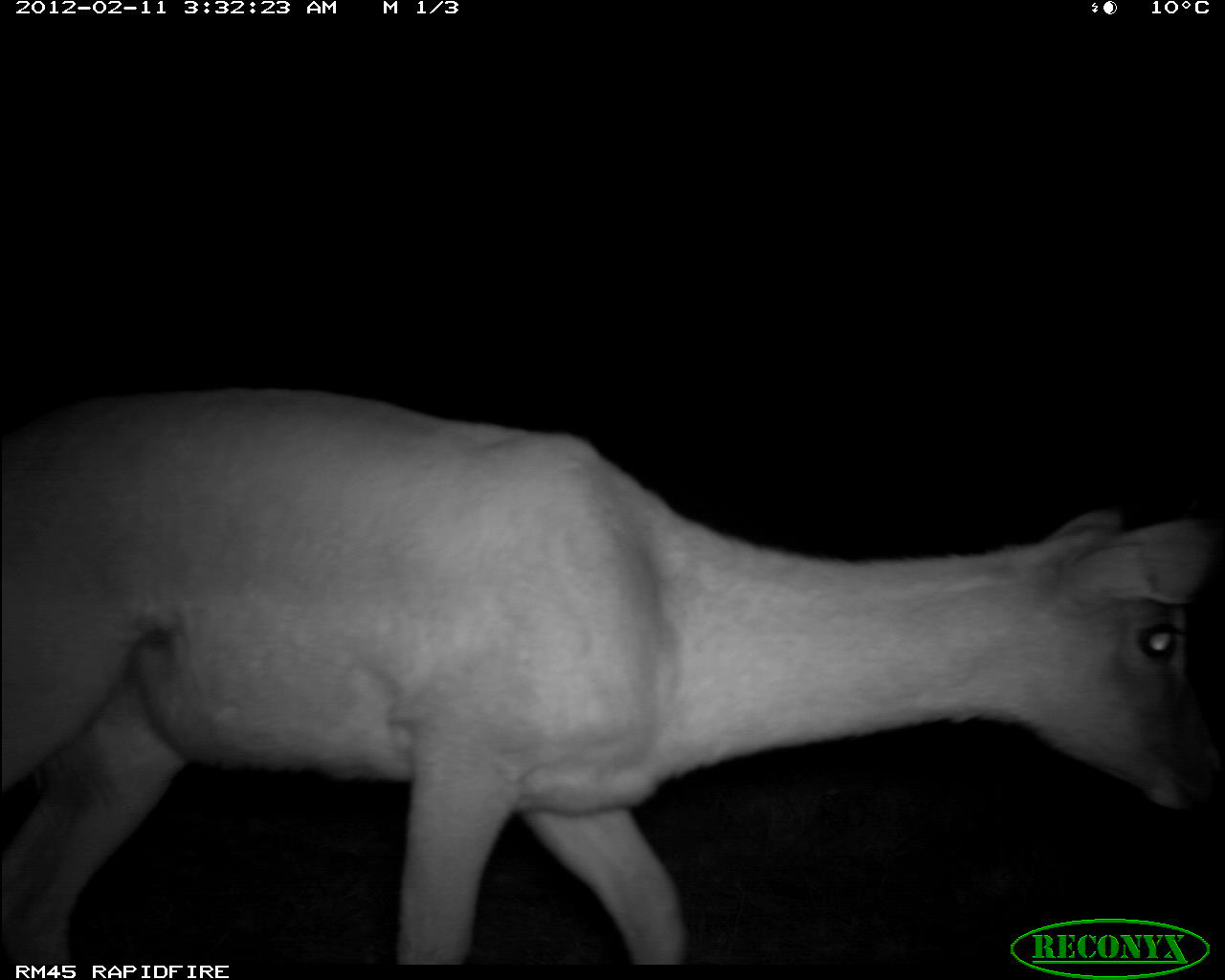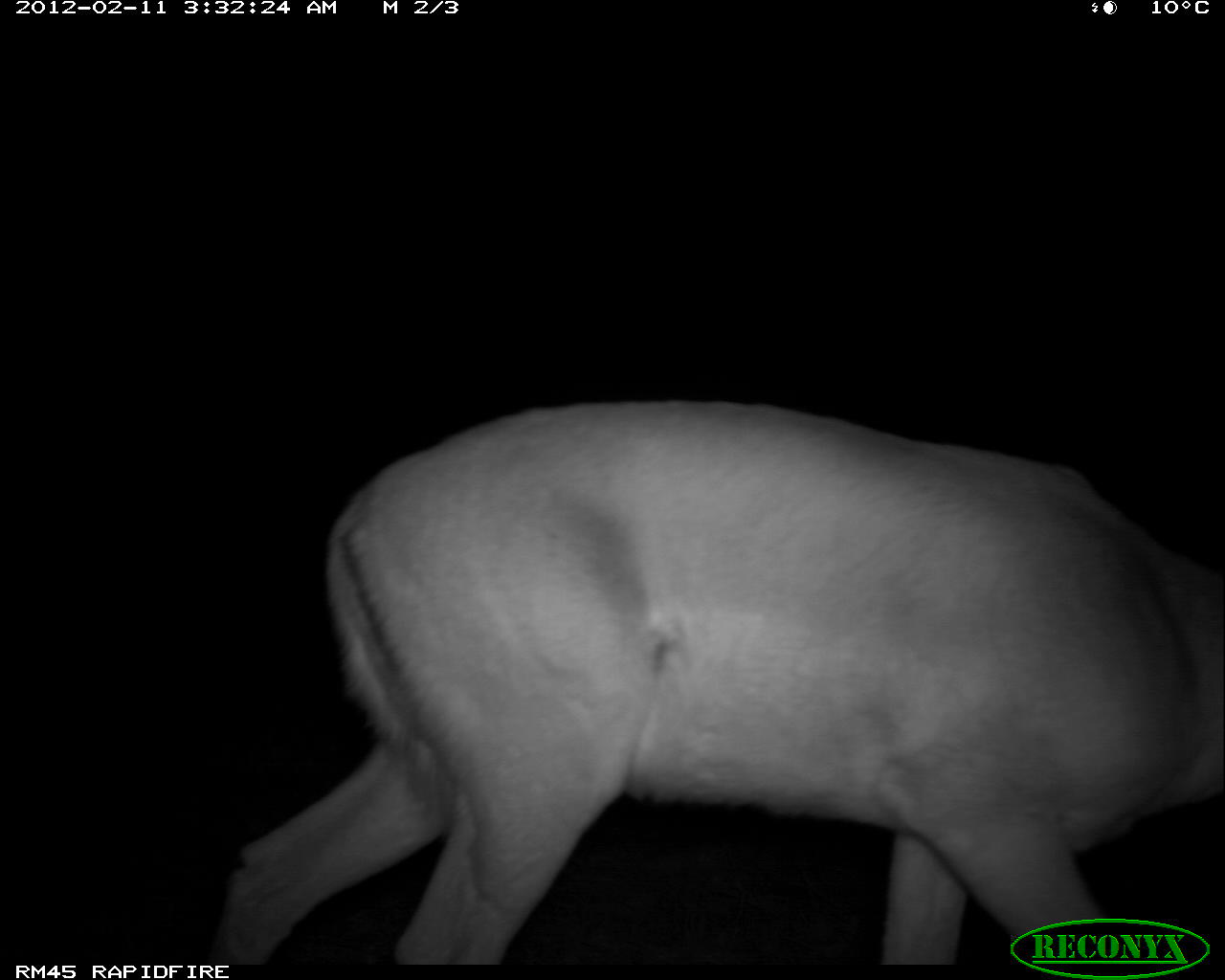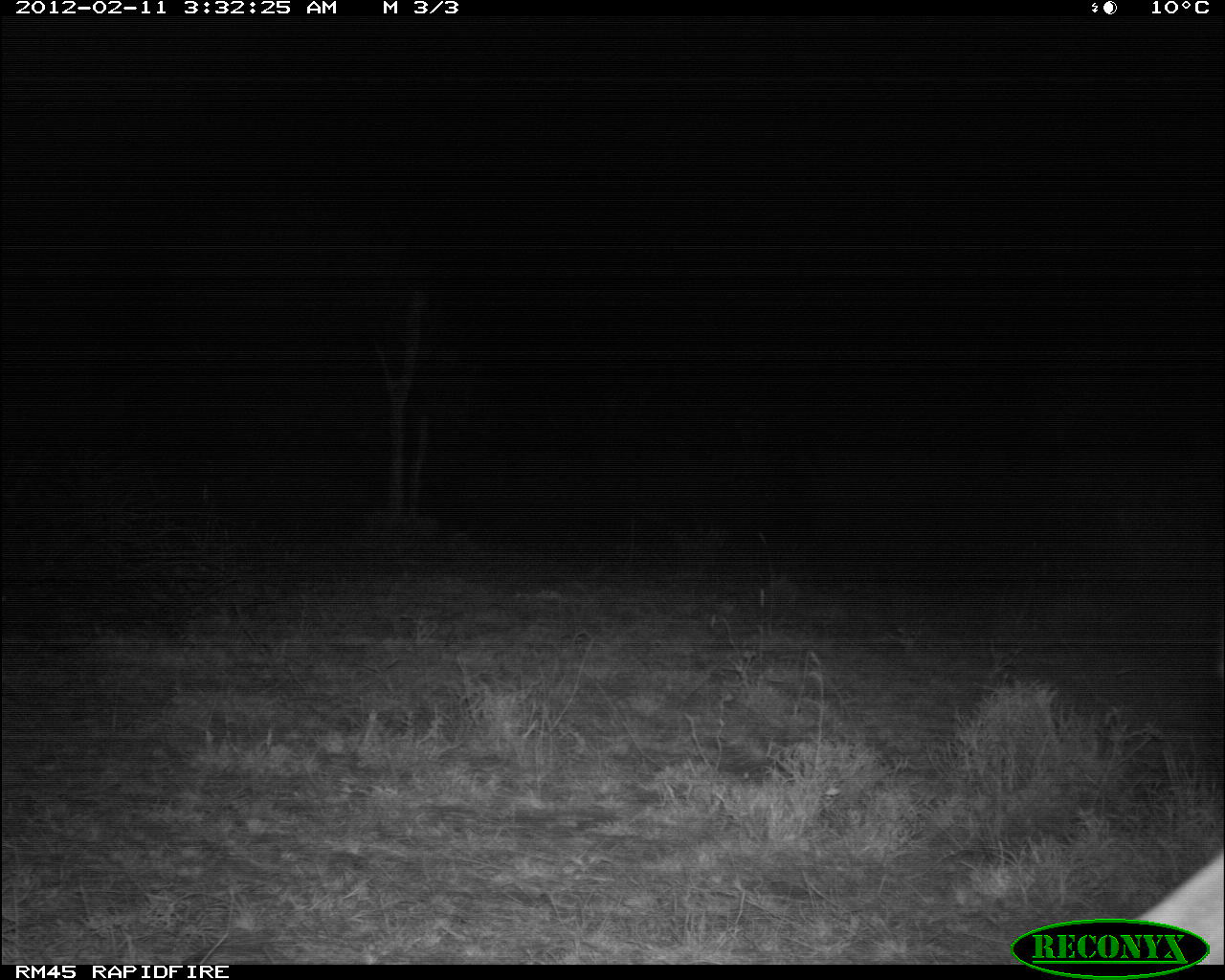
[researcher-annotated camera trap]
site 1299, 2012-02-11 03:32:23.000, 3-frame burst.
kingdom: Animalia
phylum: Chordata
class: Mammalia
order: Artiodactyla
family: Bovidae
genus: Aepyceros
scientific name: Aepyceros melampus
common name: impala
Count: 1.